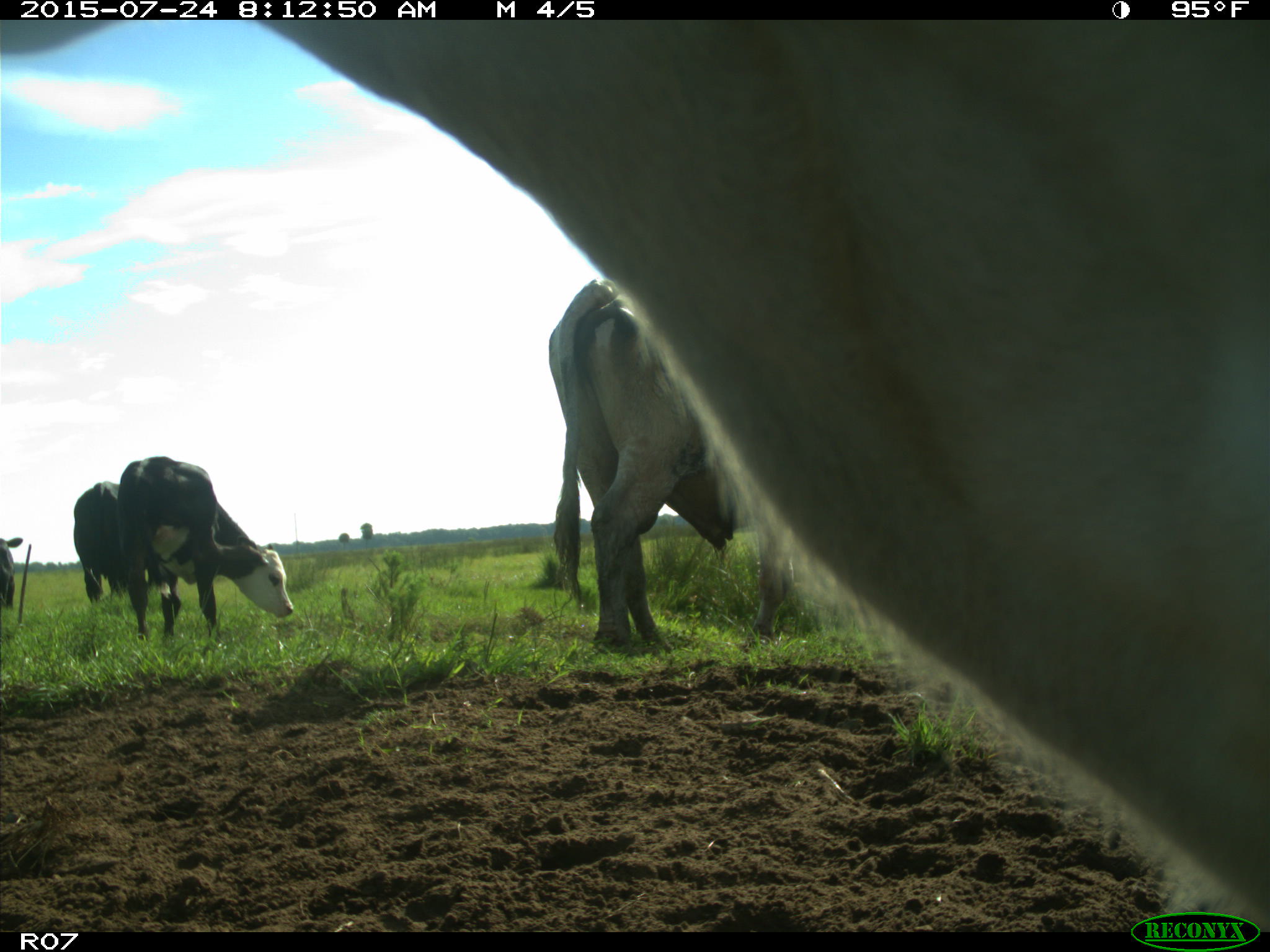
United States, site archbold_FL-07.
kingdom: Animalia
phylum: Chordata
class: Mammalia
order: Artiodactyla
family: Bovidae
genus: Bos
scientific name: Bos taurus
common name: domestic cow